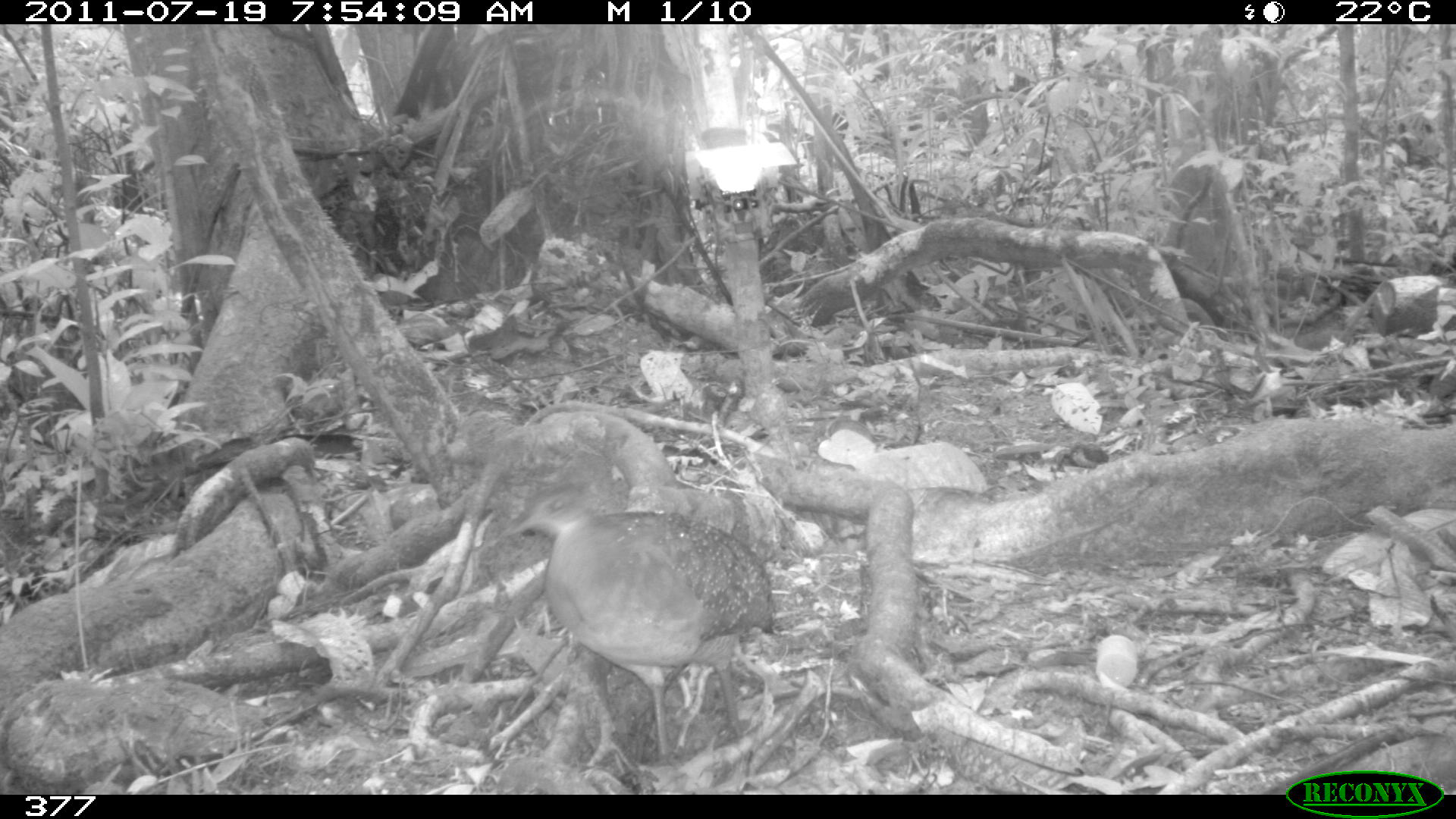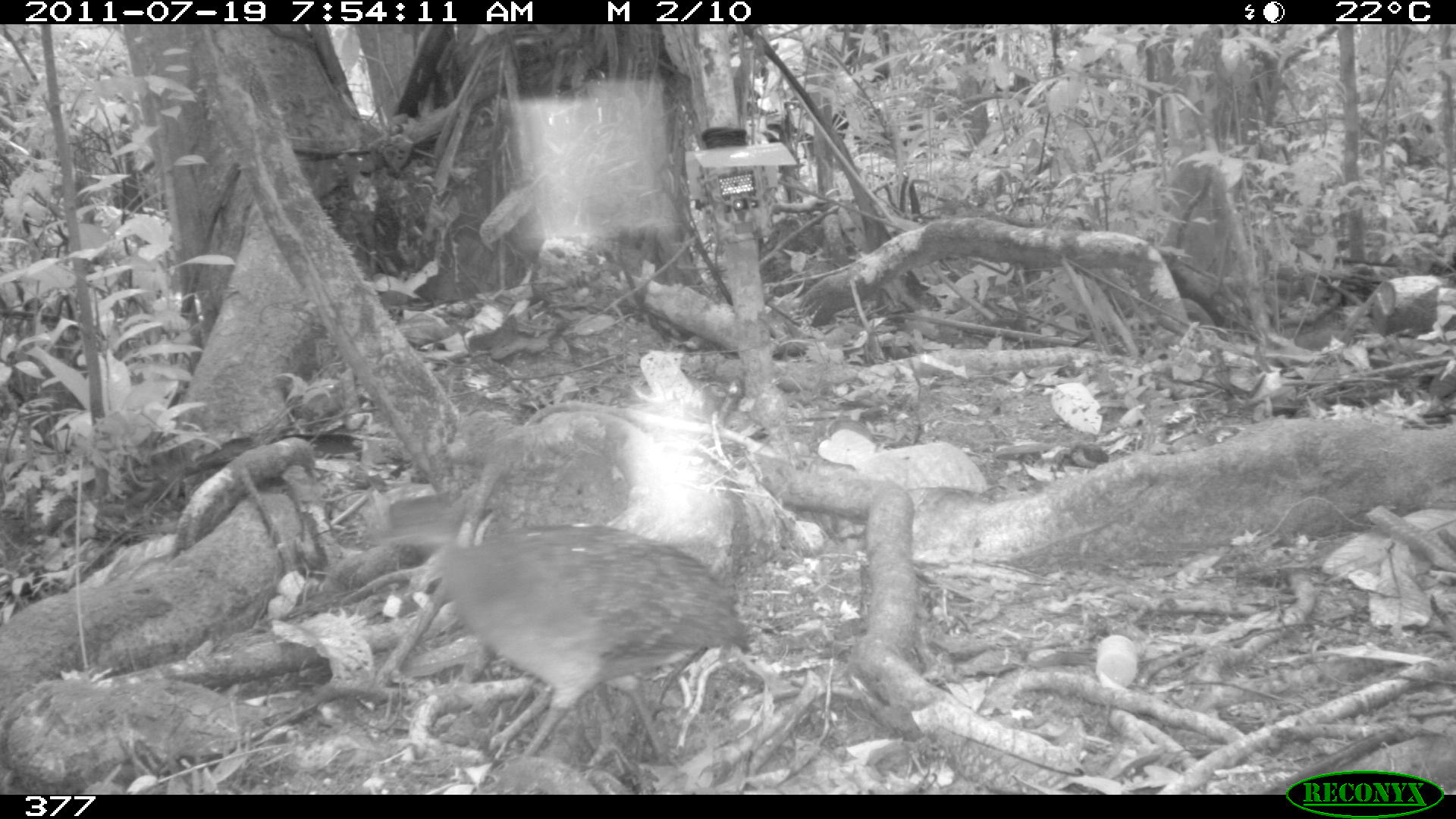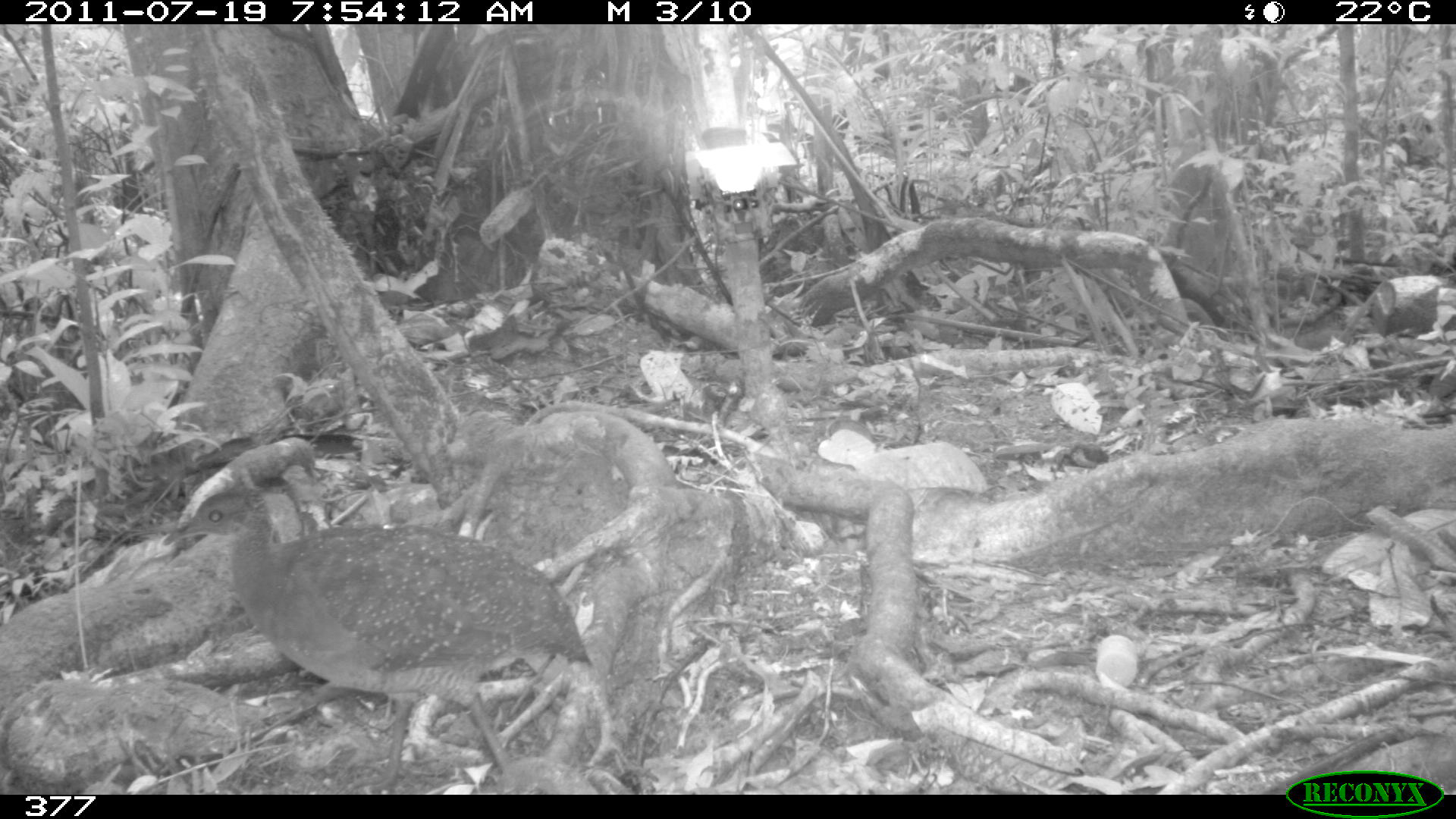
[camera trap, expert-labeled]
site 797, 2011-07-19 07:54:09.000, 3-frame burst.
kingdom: Animalia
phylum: Chordata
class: Aves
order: Galliformes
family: Phasianidae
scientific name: Phasianidae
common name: quails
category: quail